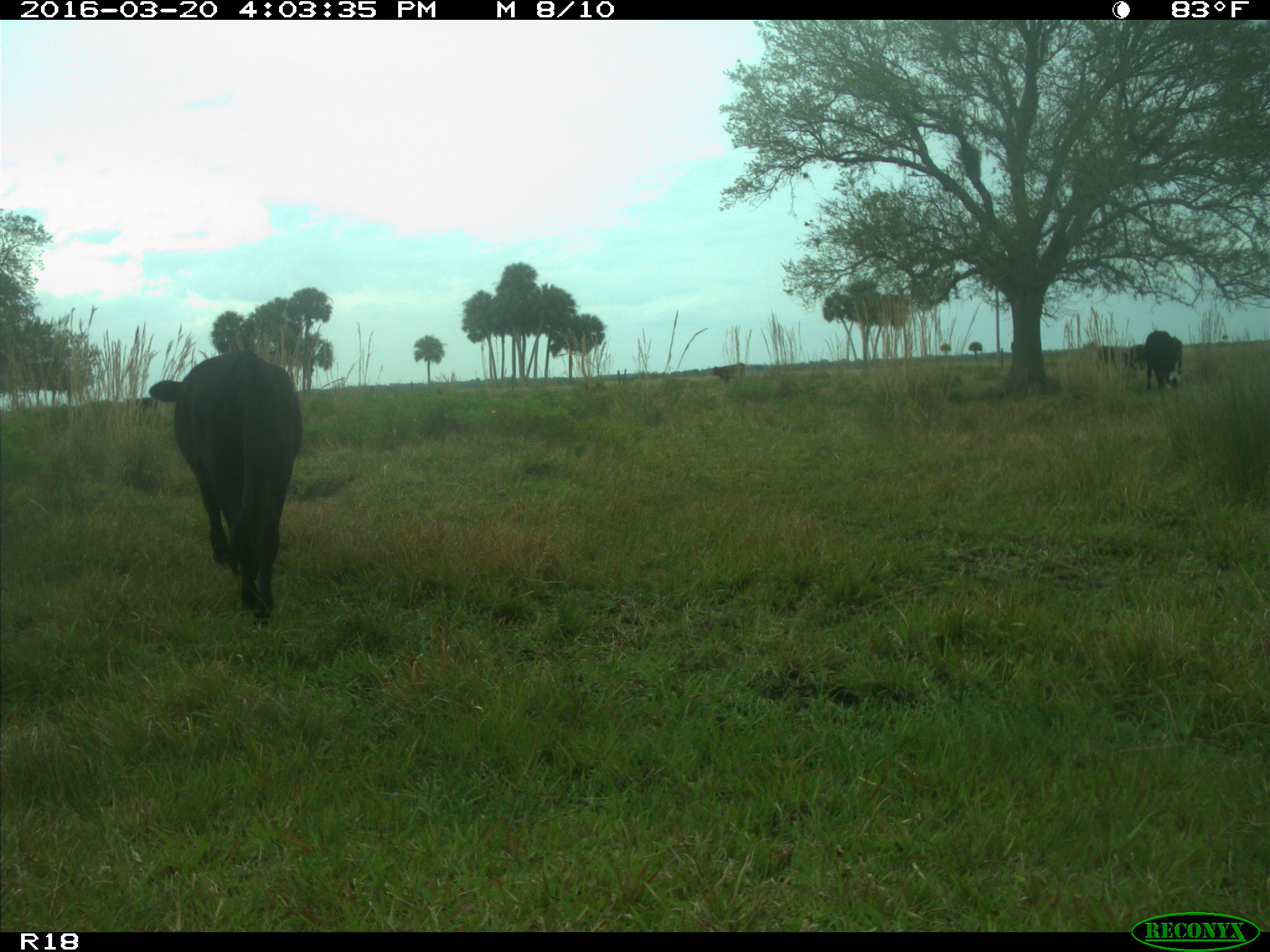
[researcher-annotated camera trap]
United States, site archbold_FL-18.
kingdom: Animalia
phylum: Chordata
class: Mammalia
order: Artiodactyla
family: Bovidae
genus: Bos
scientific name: Bos taurus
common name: domestic cow